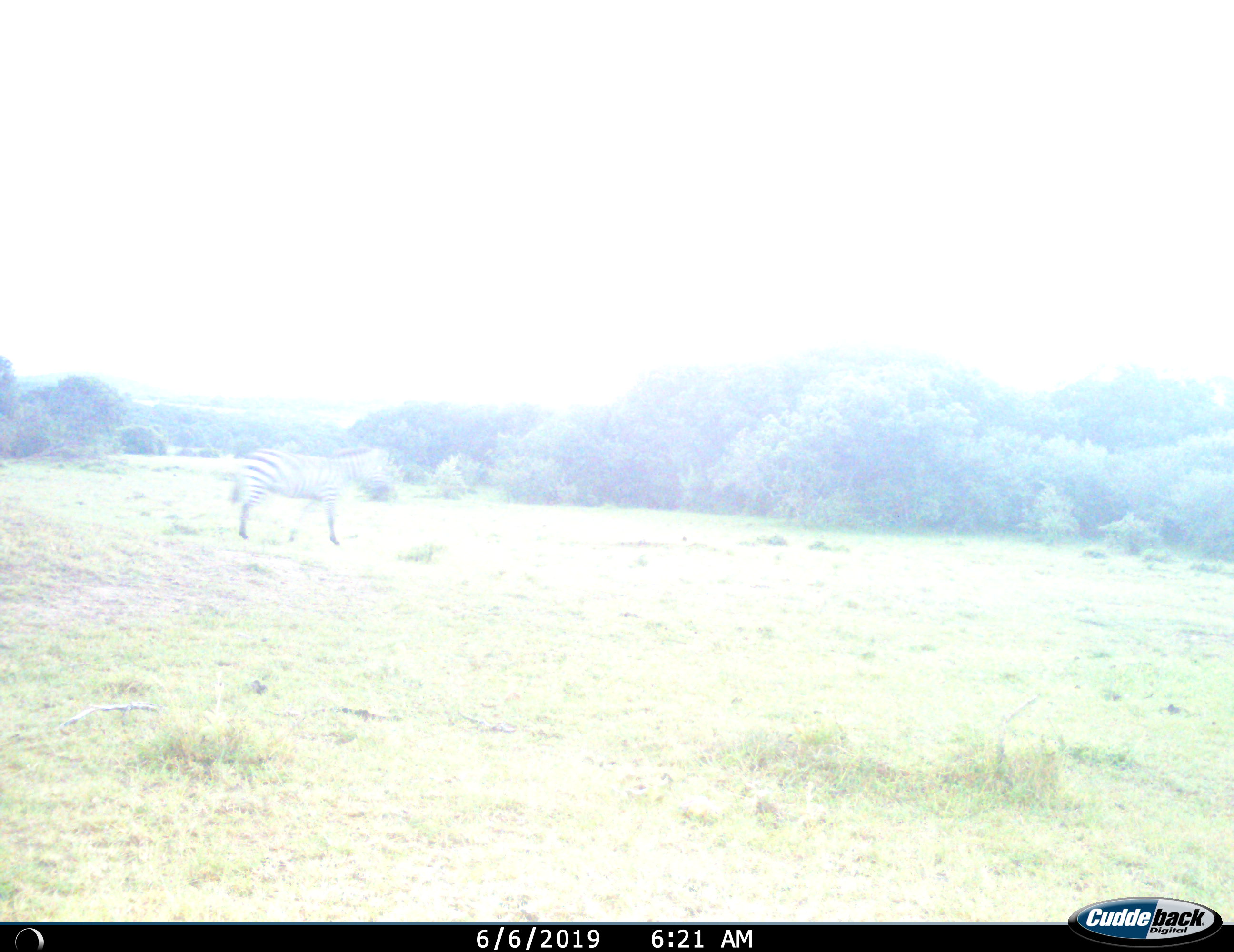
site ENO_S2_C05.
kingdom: Animalia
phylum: Chordata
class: Mammalia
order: Perissodactyla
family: Equidae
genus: Equus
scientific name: Equus quagga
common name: plains zebra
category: zebraplains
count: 1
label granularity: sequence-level